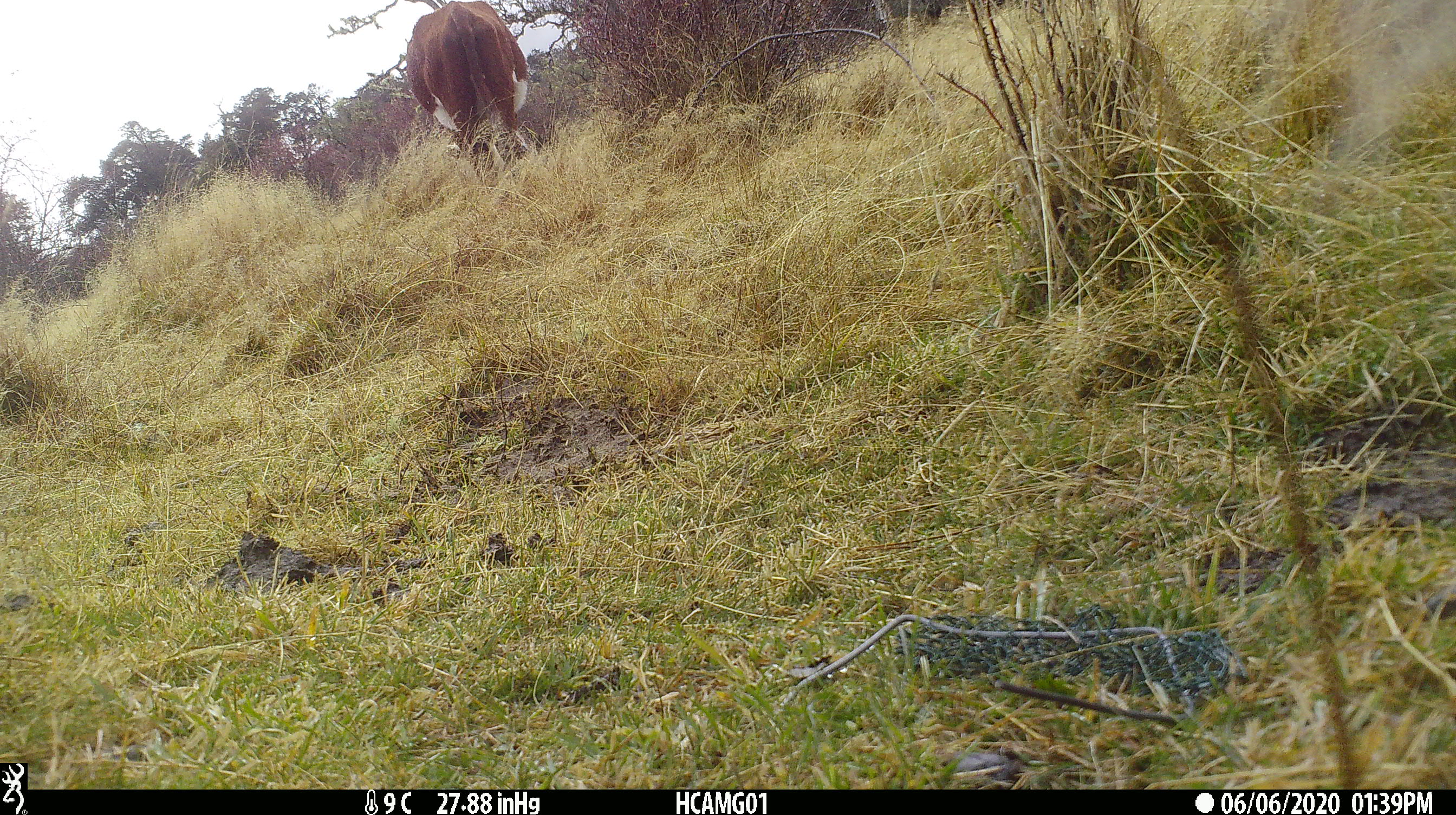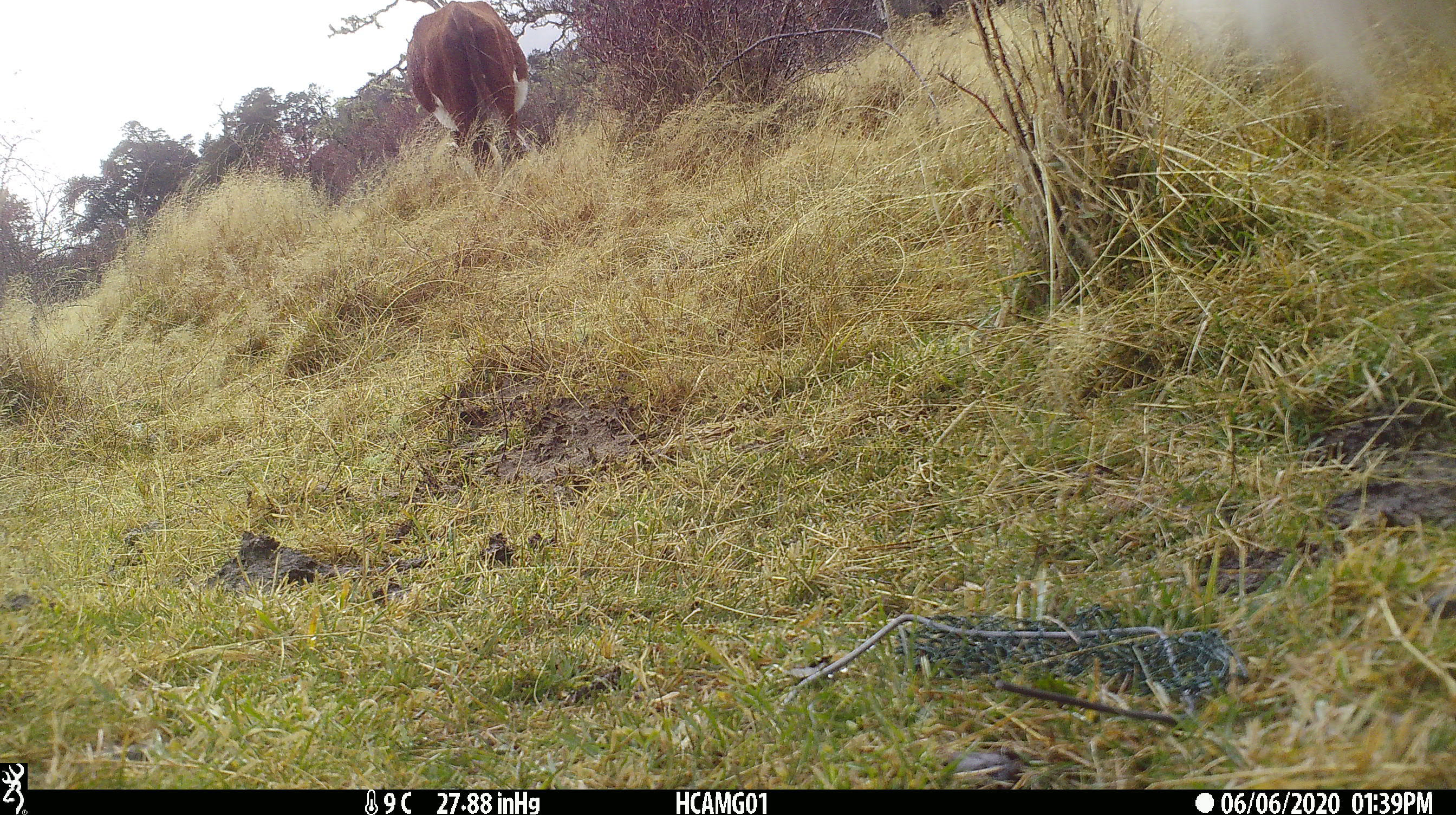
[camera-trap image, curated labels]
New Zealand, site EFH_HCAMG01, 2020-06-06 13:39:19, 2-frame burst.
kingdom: Animalia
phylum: Chordata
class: Mammalia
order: Artiodactyla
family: Bovidae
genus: Bos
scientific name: Bos taurus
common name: domestic cow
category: cow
Cow (domestic cow) (Bos taurus).